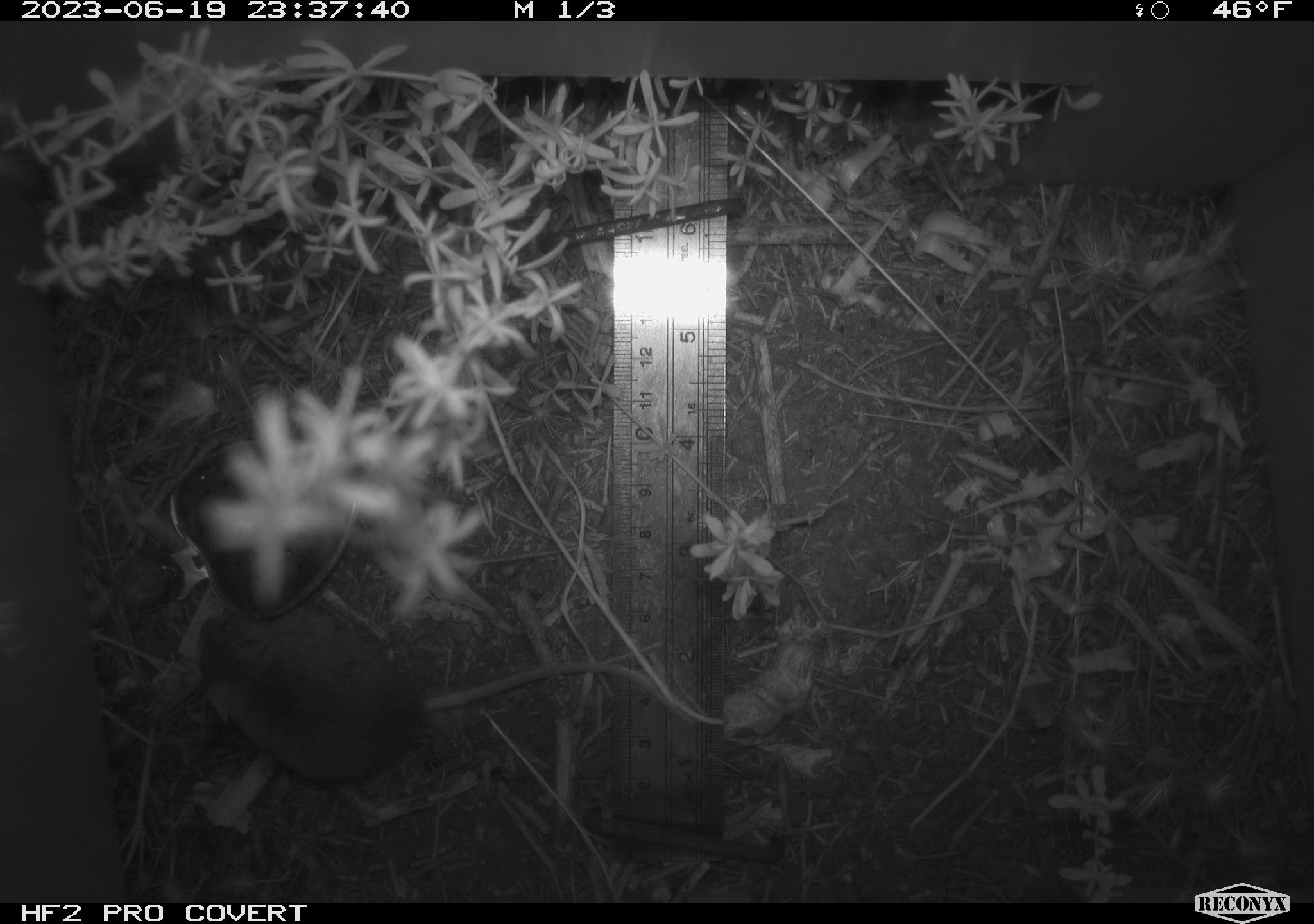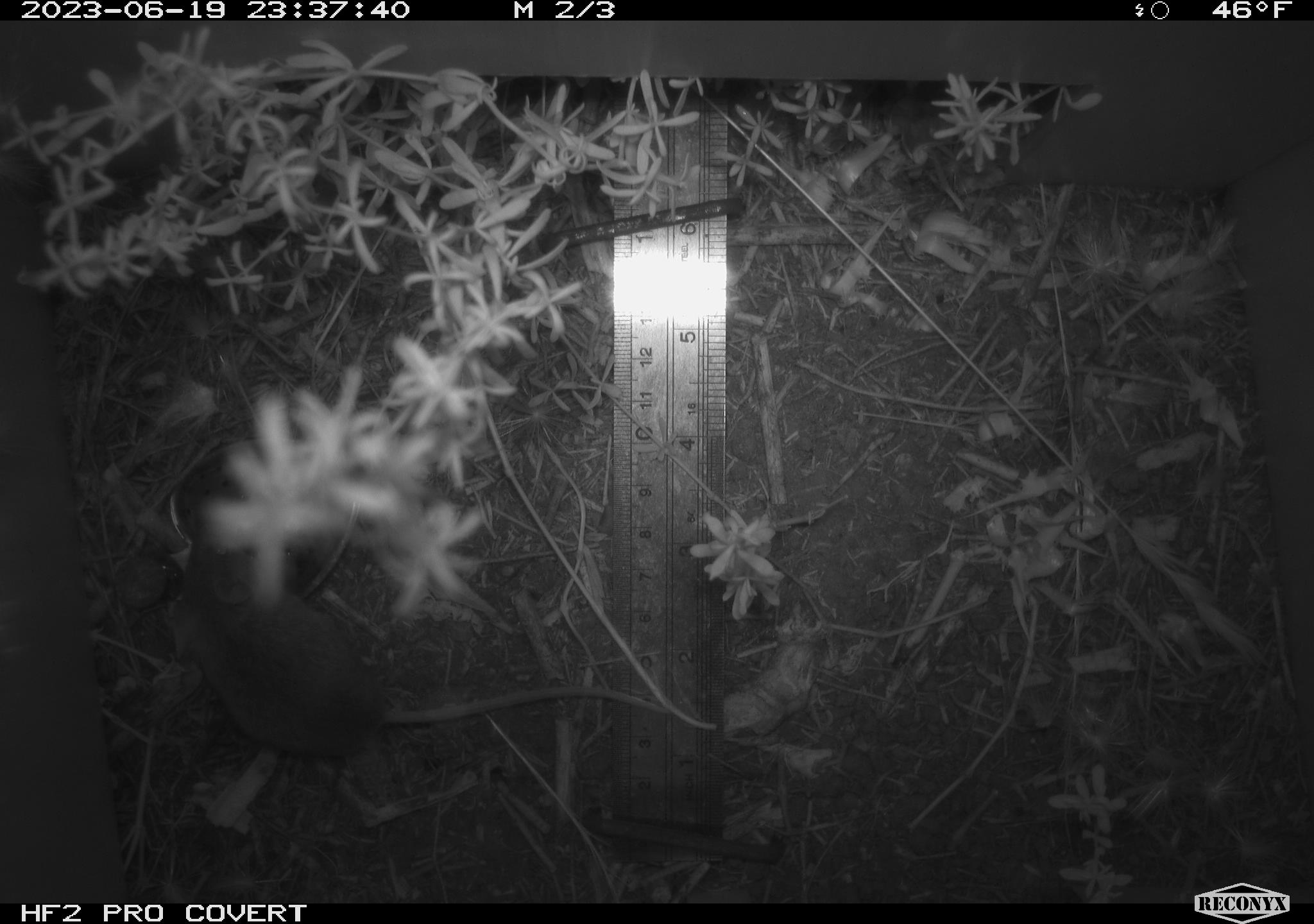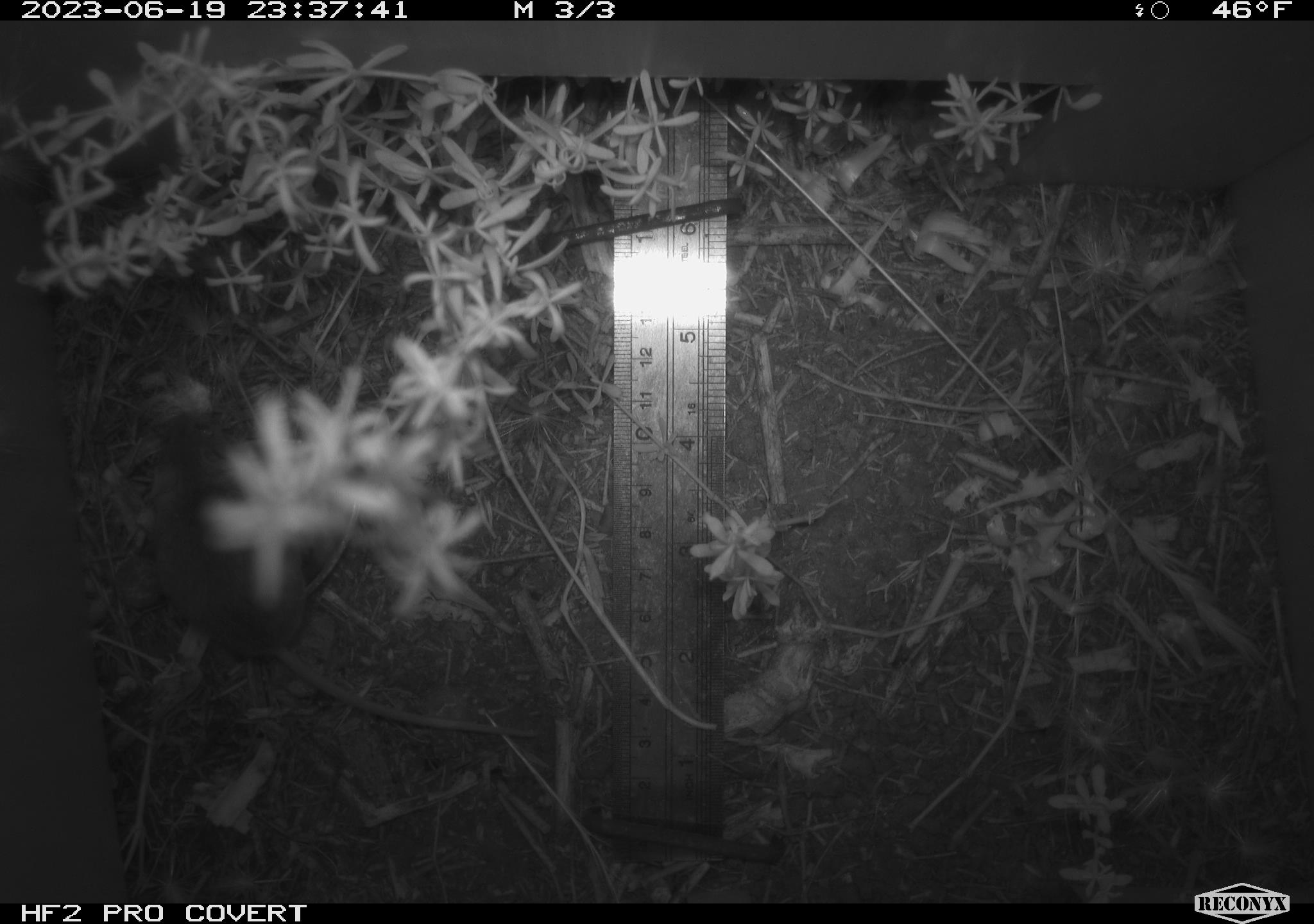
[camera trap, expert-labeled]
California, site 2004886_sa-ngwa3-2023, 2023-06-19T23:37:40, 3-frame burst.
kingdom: Animalia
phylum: Chordata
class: Mammalia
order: Rodentia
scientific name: Rodentia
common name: mouse species